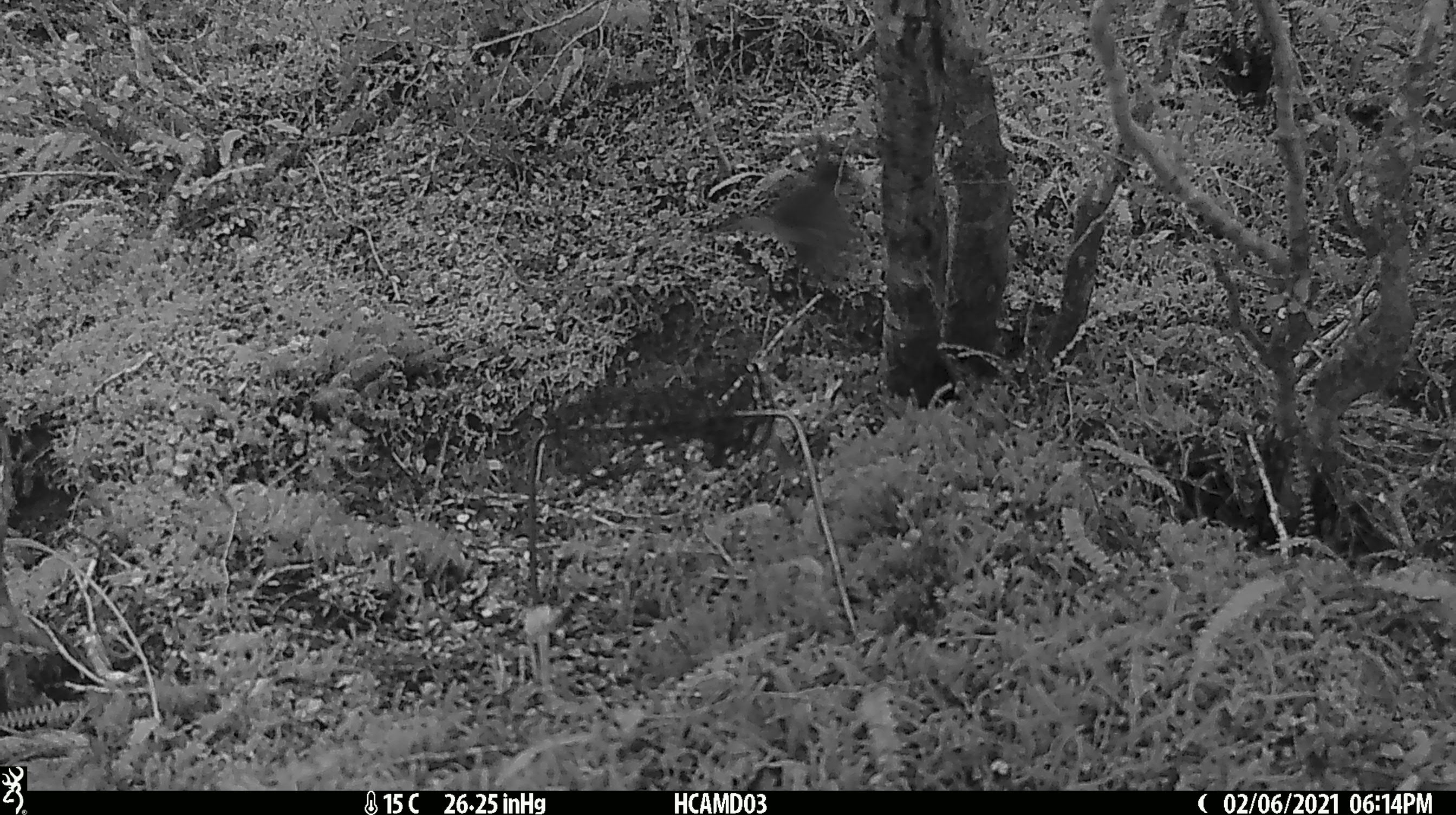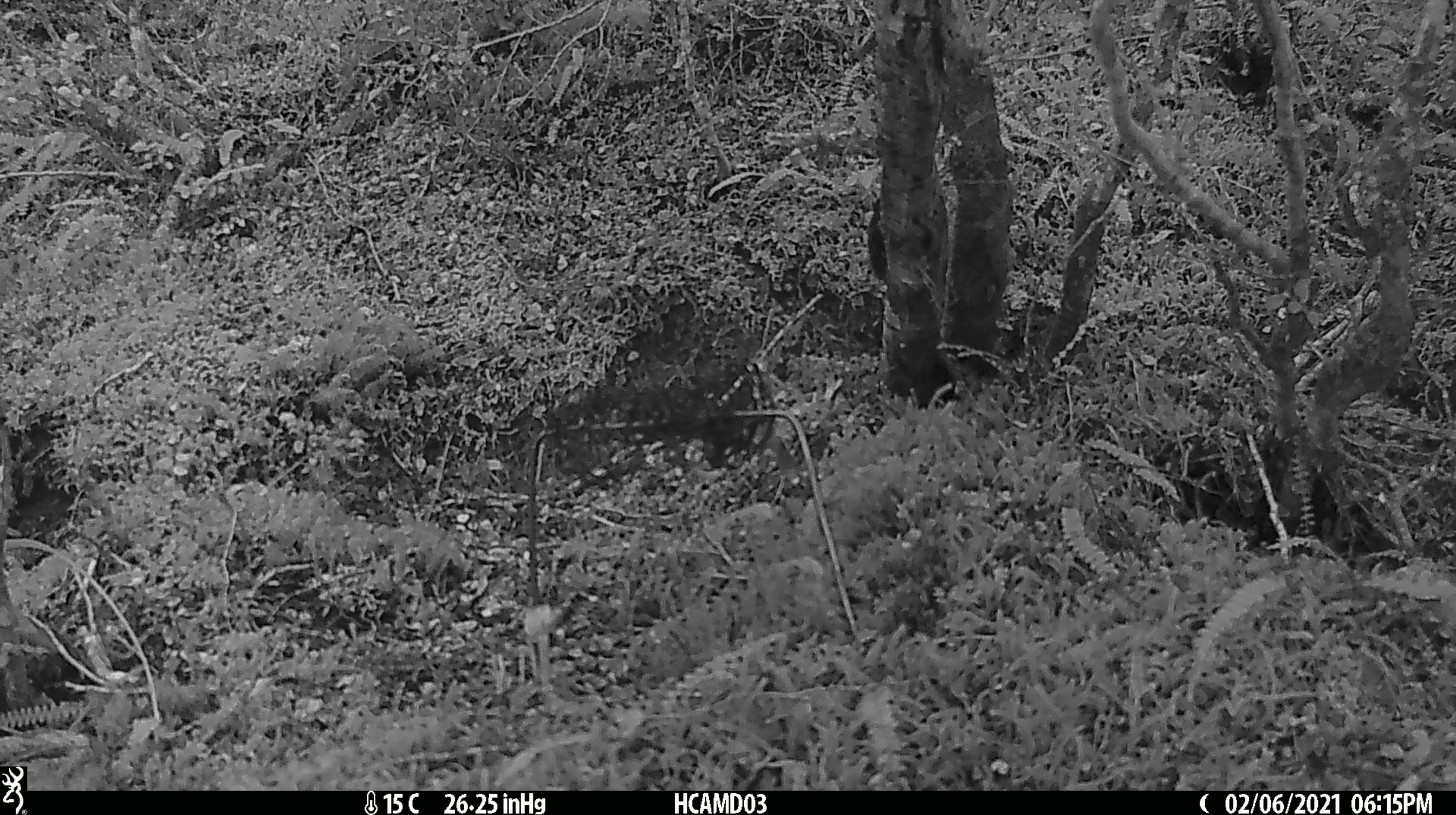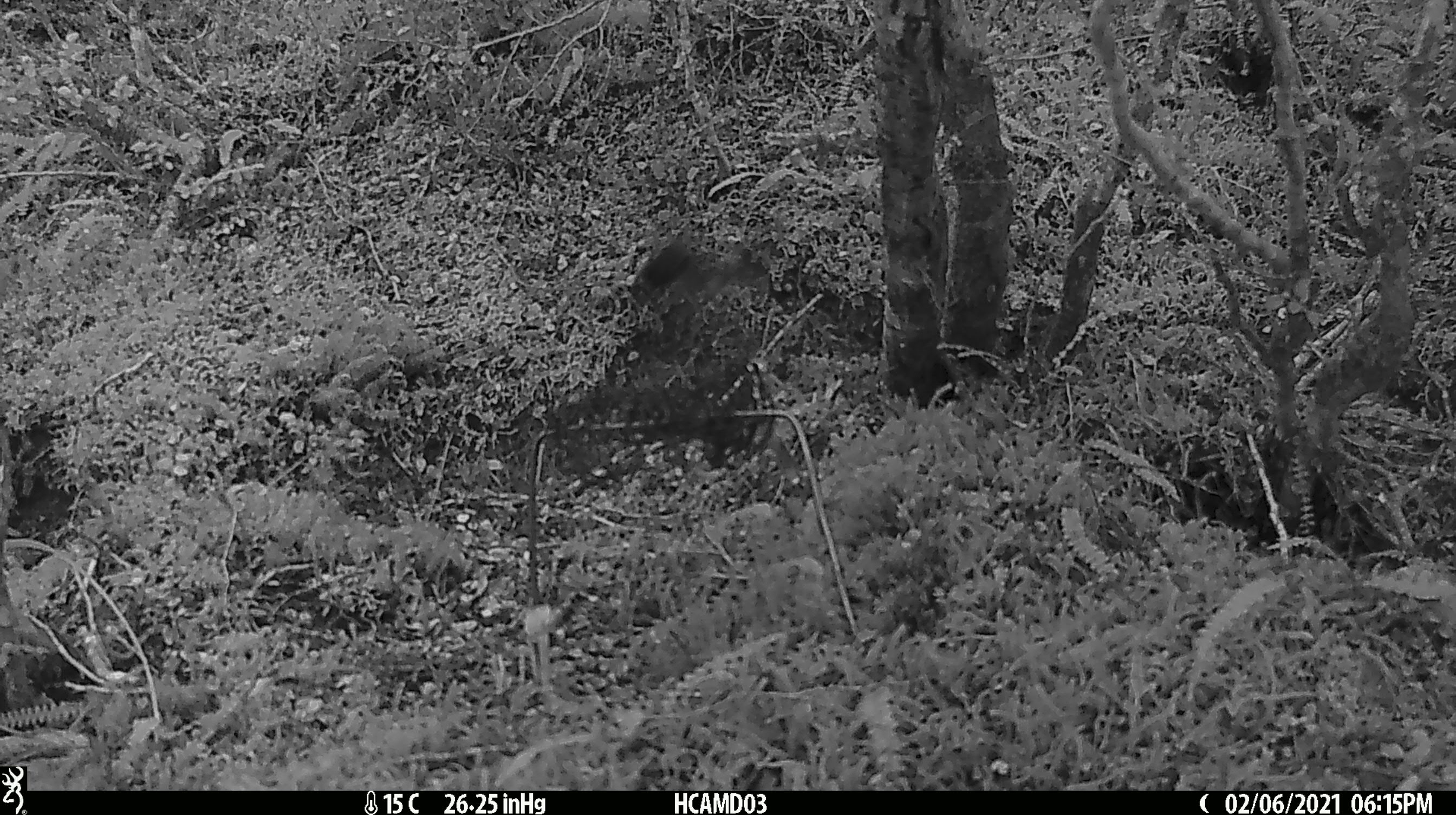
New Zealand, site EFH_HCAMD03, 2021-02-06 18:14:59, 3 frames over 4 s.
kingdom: Animalia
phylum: Chordata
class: Aves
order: Passeriformes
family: Petroicidae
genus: Petroica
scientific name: Petroica macrocephala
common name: tomtit